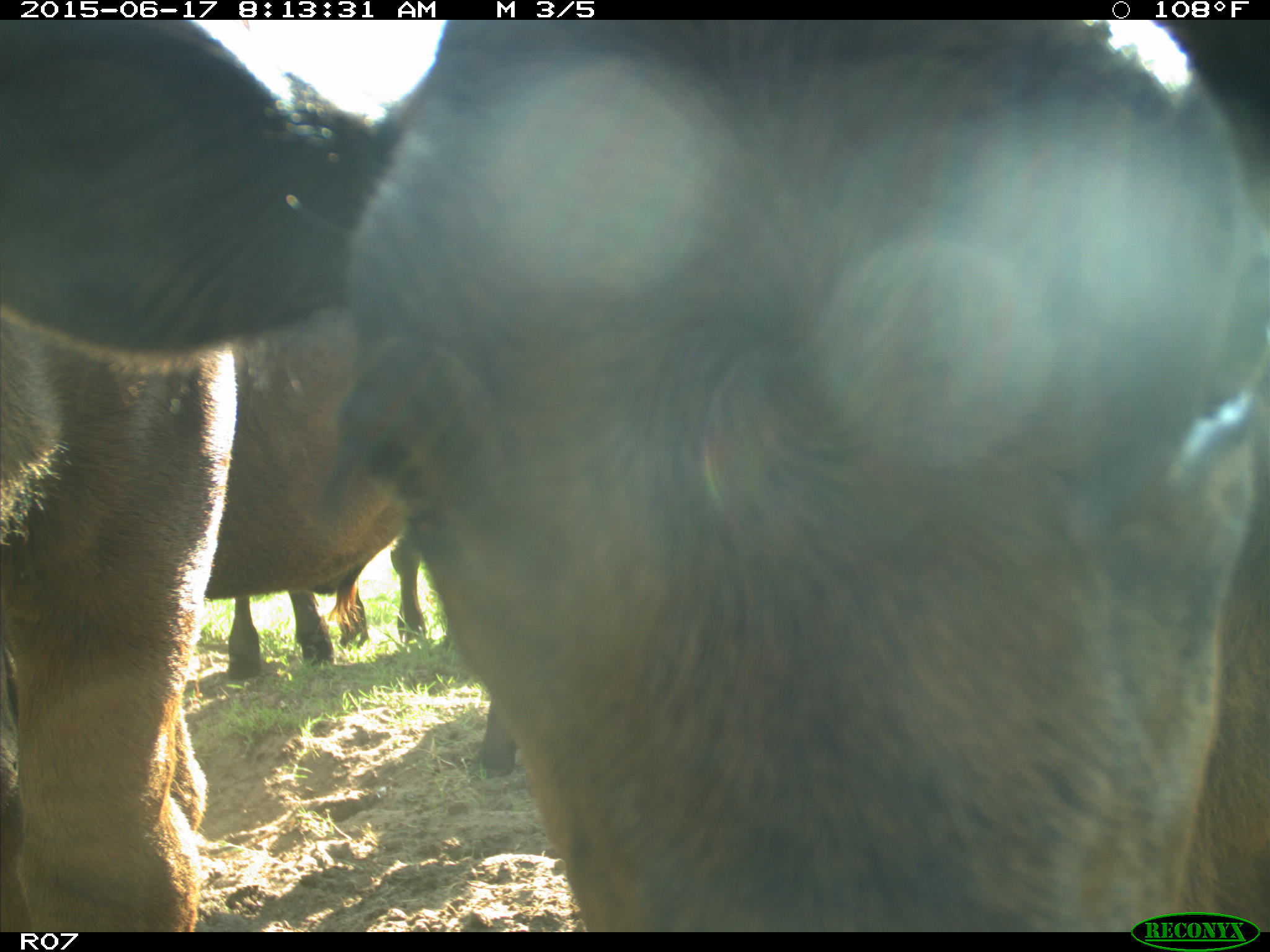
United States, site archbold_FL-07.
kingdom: Animalia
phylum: Chordata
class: Mammalia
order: Artiodactyla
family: Bovidae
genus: Bos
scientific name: Bos taurus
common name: domestic cow